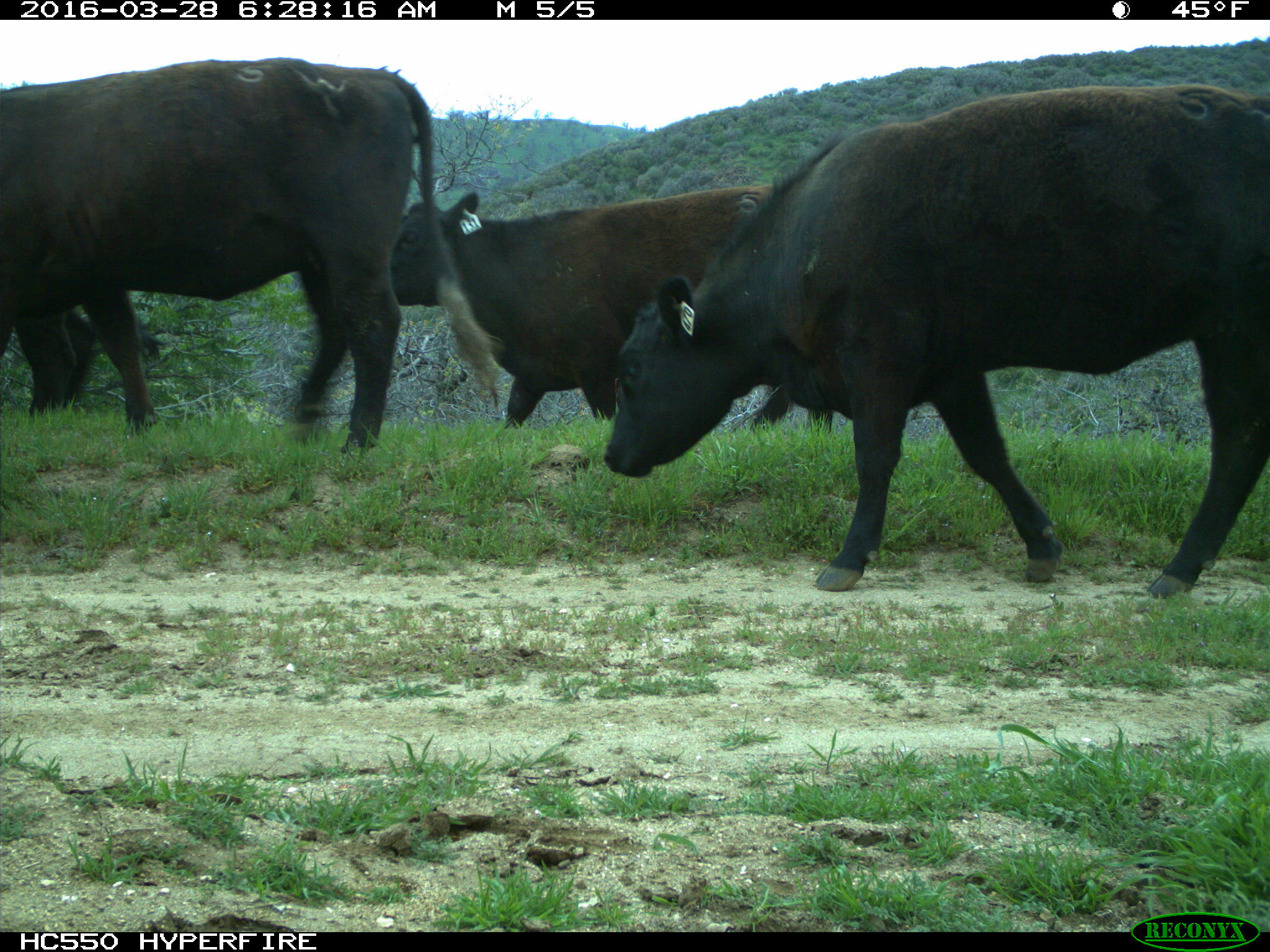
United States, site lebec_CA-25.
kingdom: Animalia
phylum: Chordata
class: Mammalia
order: Artiodactyla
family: Bovidae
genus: Bos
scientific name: Bos taurus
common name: domestic cow